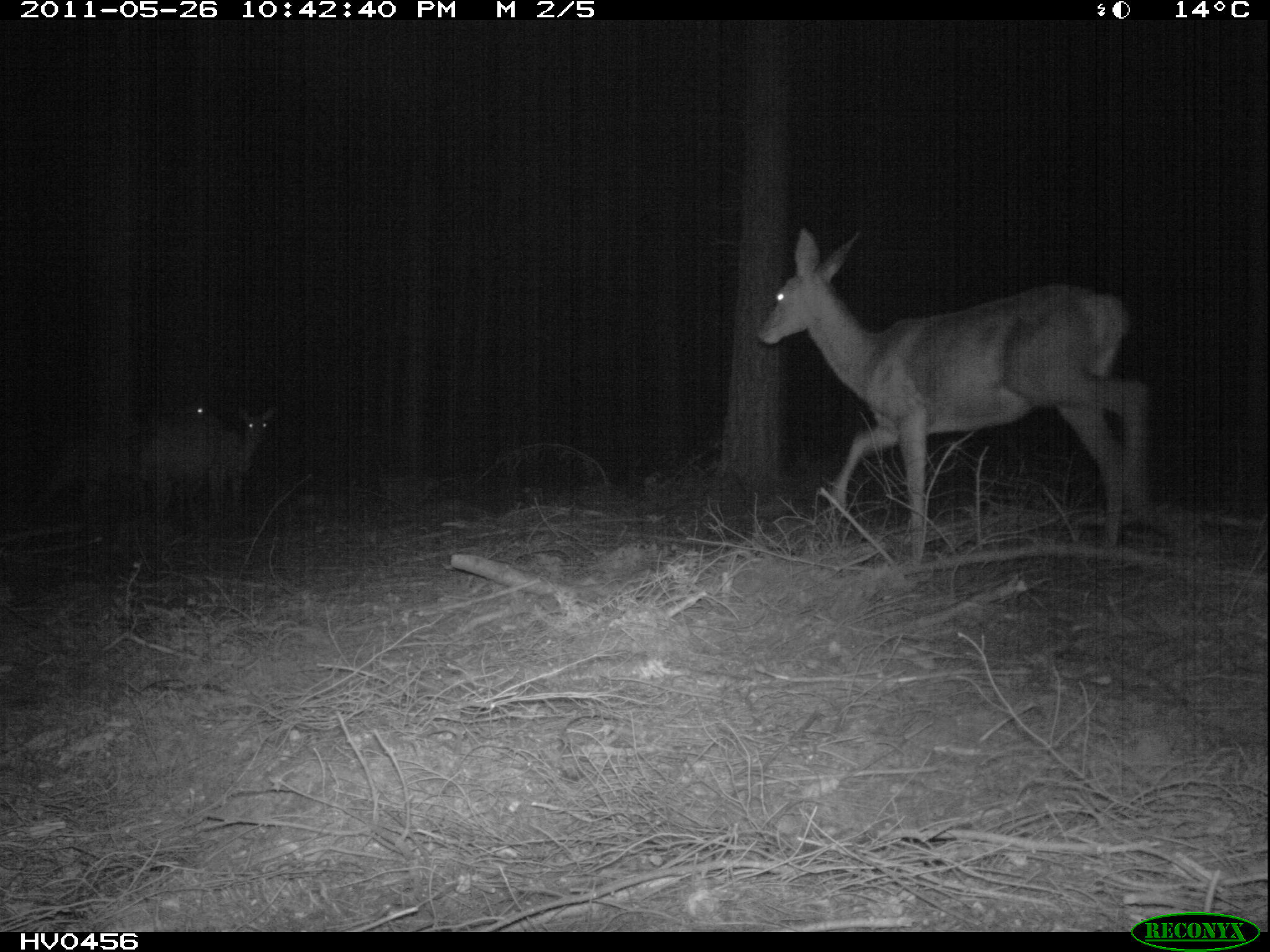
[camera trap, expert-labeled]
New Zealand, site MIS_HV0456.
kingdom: Animalia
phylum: Chordata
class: Mammalia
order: Artiodactyla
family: Cervidae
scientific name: Cervidae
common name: deer